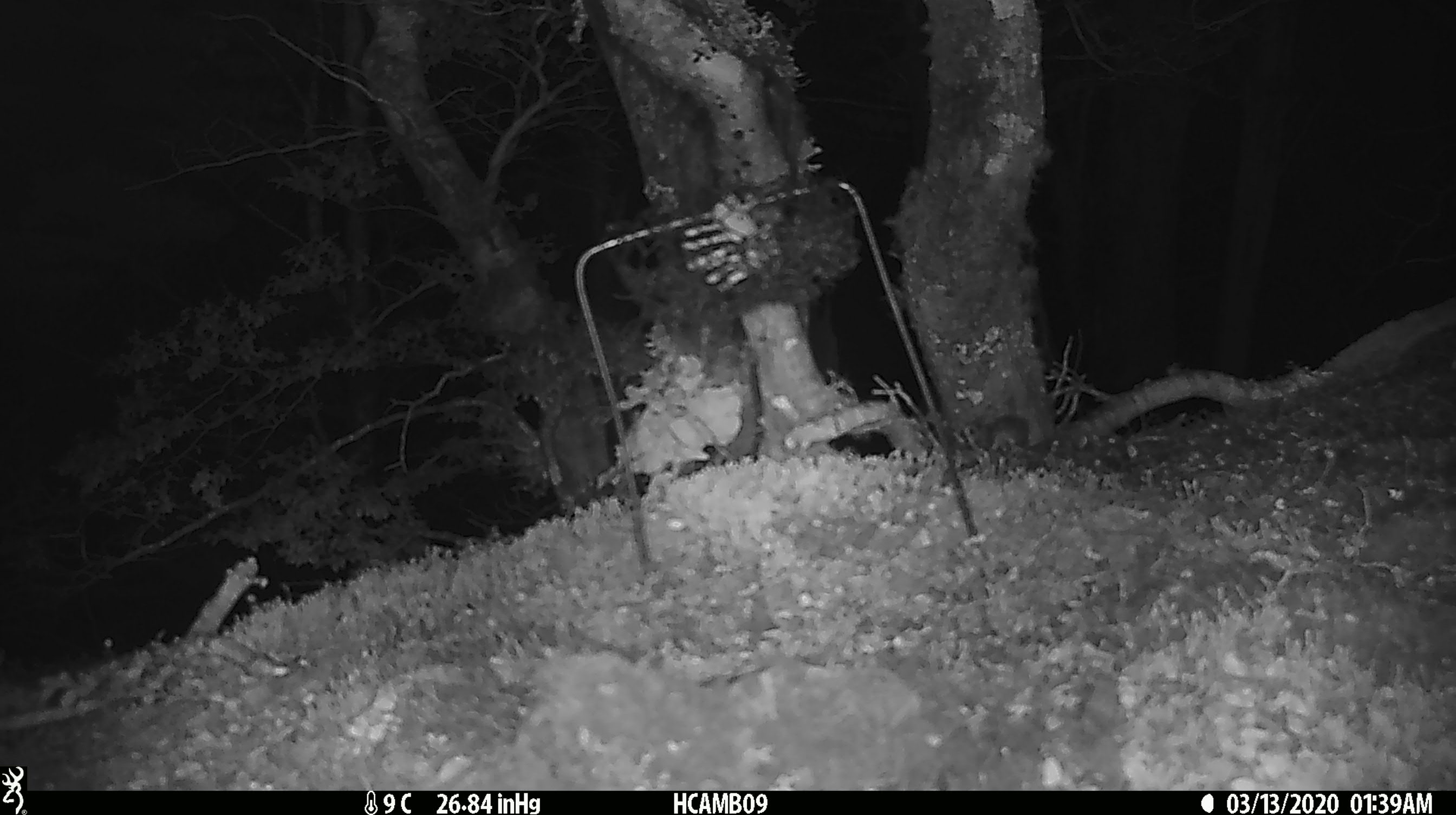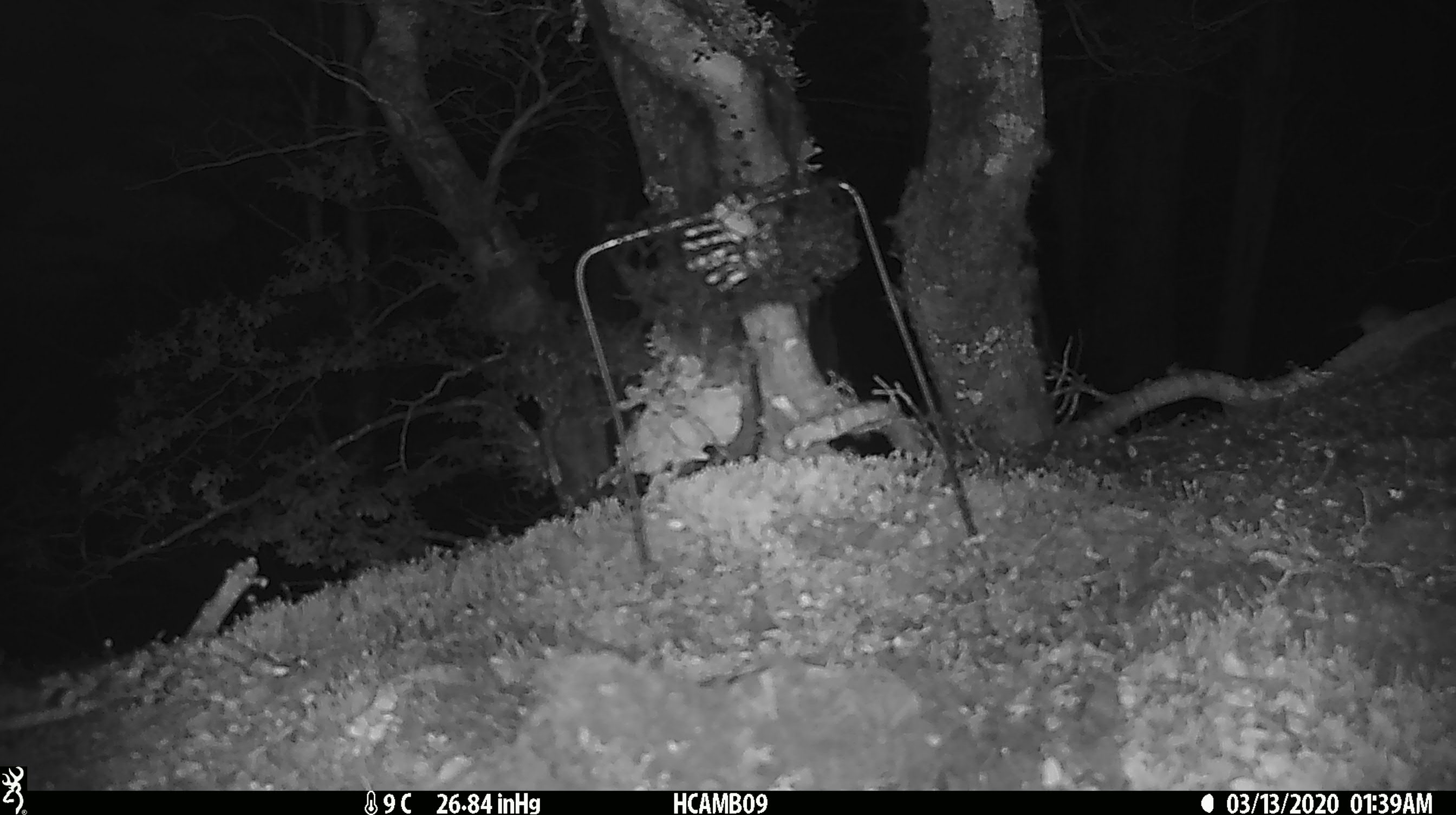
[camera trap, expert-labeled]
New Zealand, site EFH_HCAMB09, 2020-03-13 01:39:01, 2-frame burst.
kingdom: Animalia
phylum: Chordata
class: Mammalia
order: Rodentia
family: Muridae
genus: Mus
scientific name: Mus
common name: mouse